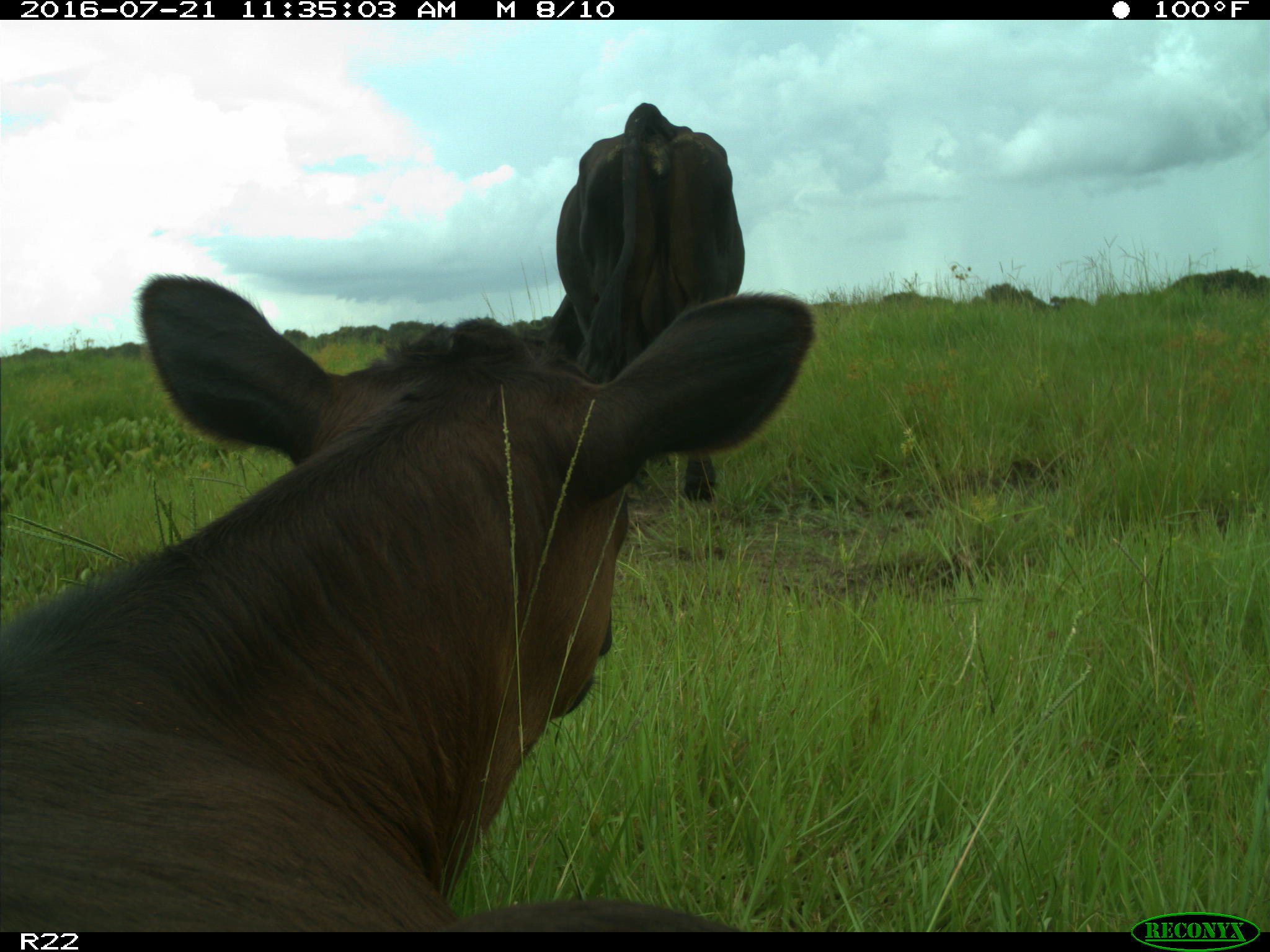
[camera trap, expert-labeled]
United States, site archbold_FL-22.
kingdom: Animalia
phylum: Chordata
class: Mammalia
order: Artiodactyla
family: Bovidae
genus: Bos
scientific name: Bos taurus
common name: domestic cow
Bos taurus (domestic cow).